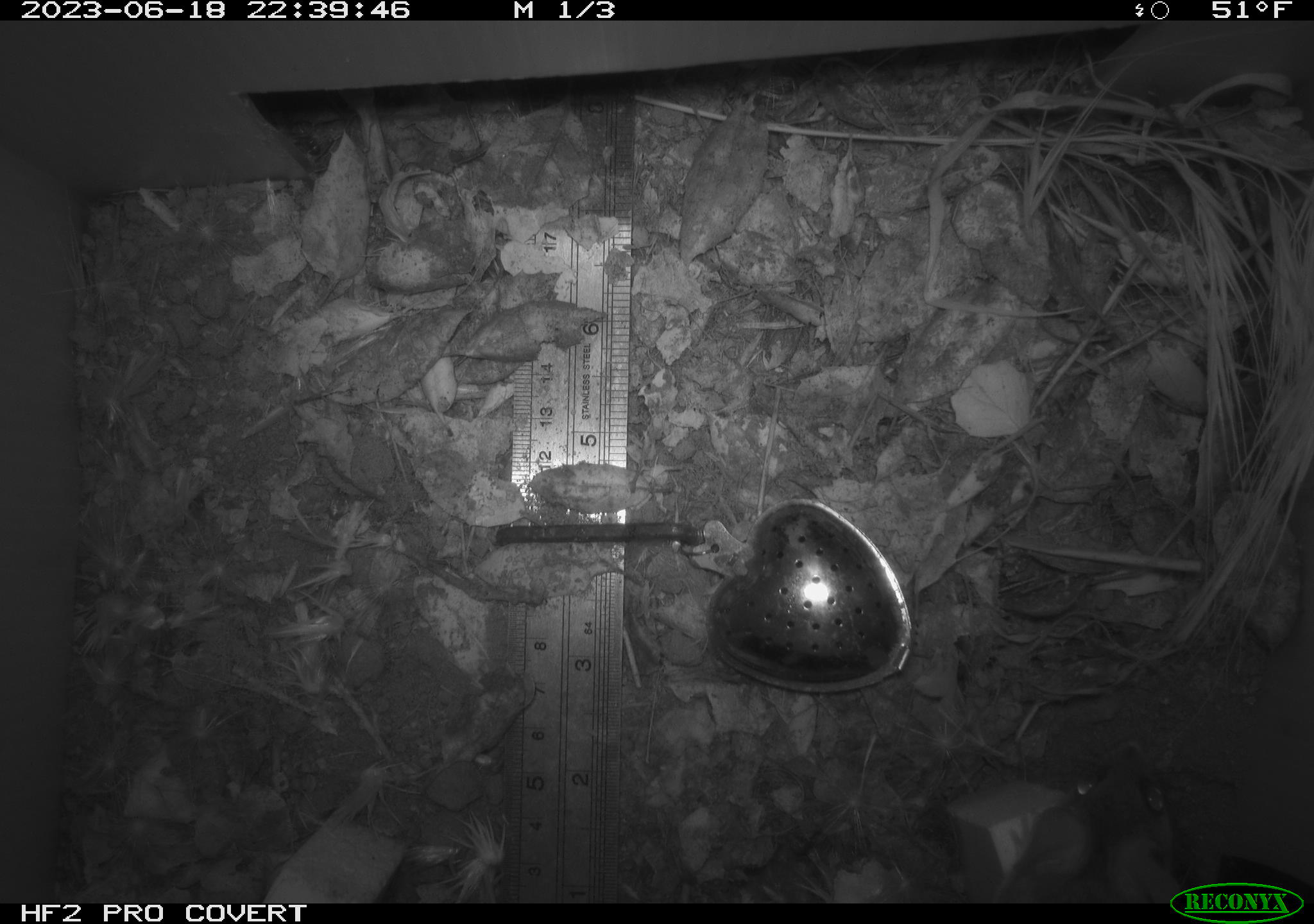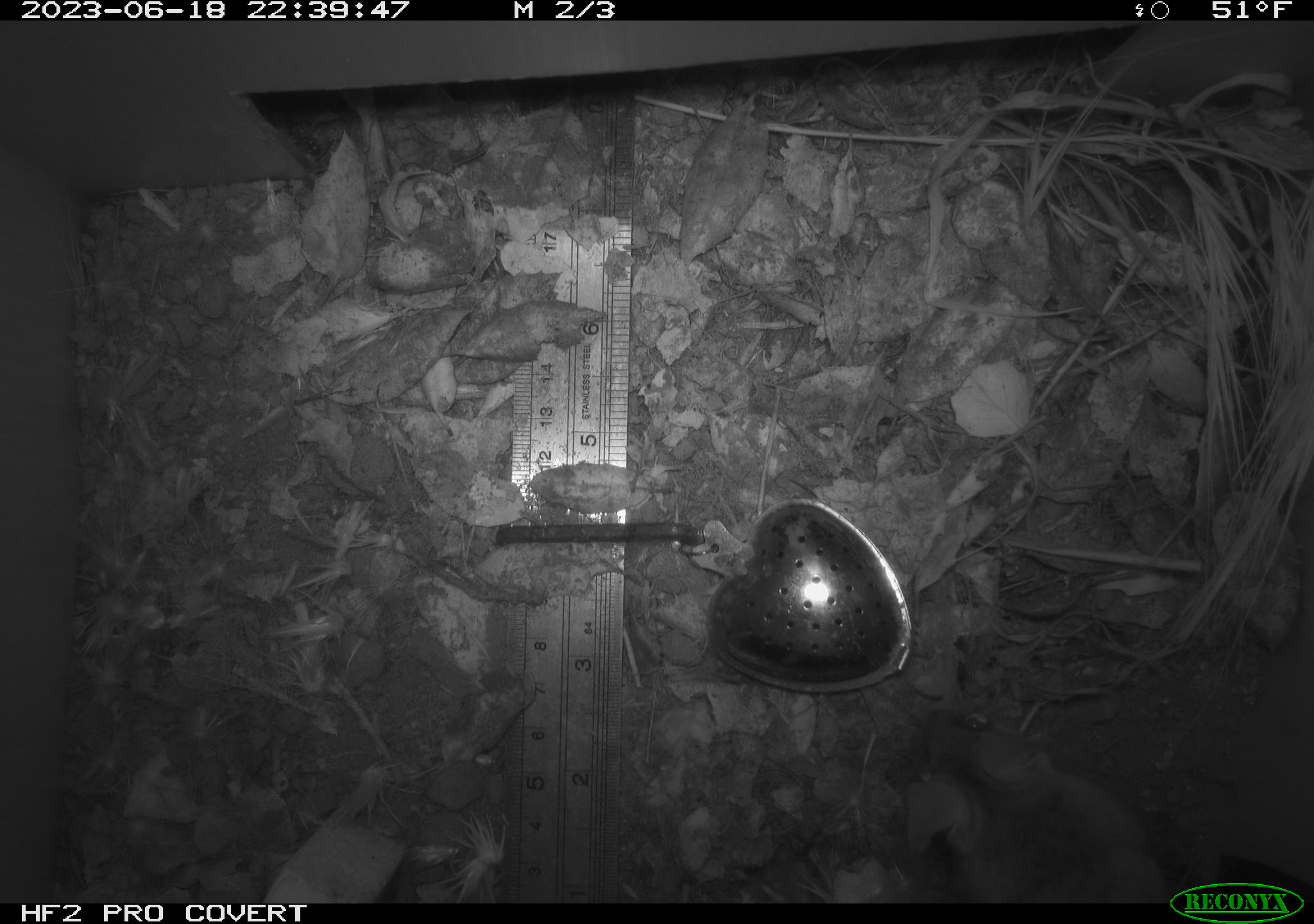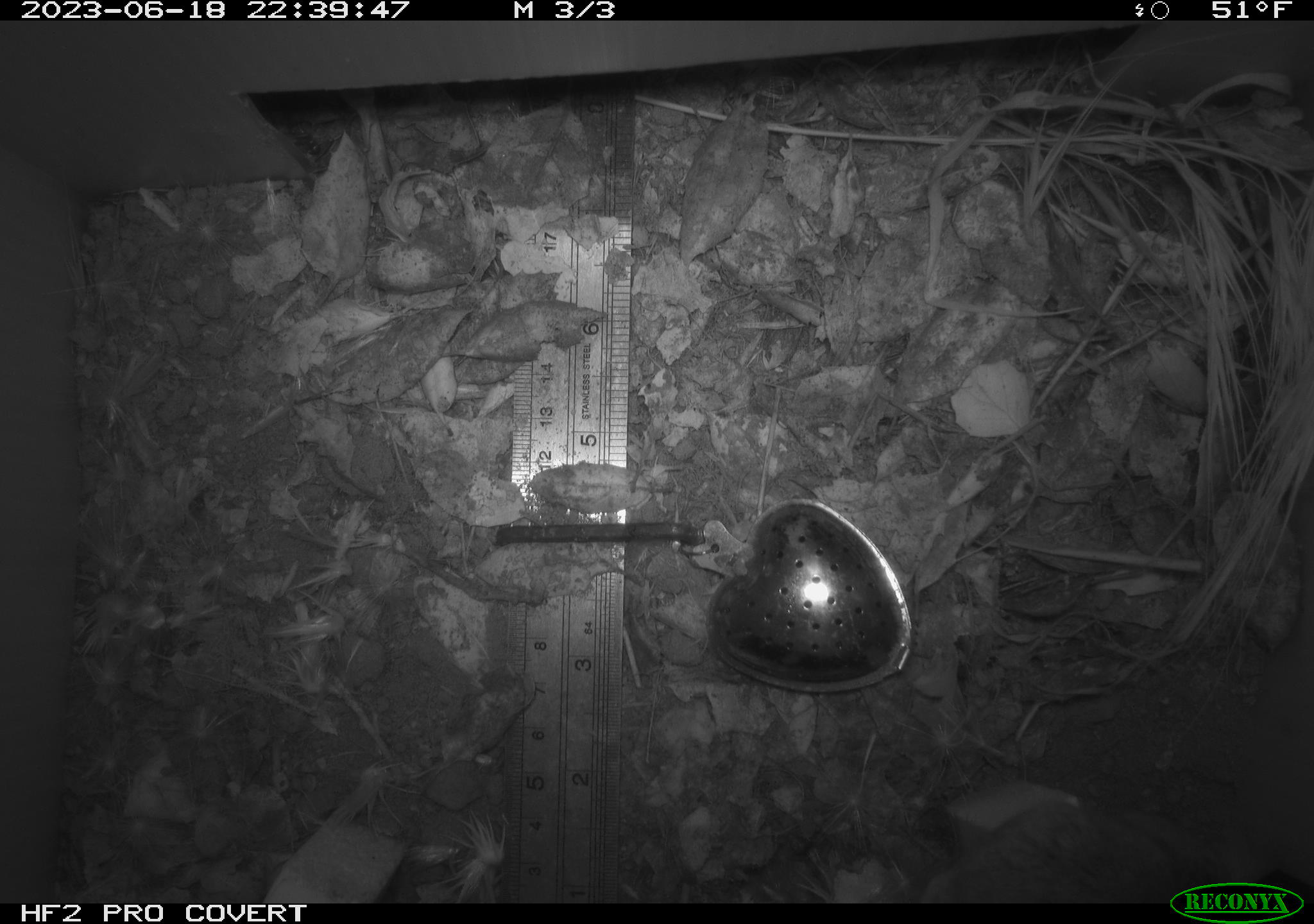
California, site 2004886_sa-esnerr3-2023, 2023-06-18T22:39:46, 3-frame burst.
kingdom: Animalia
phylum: Chordata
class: Mammalia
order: Rodentia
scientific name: Rodentia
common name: mouse species